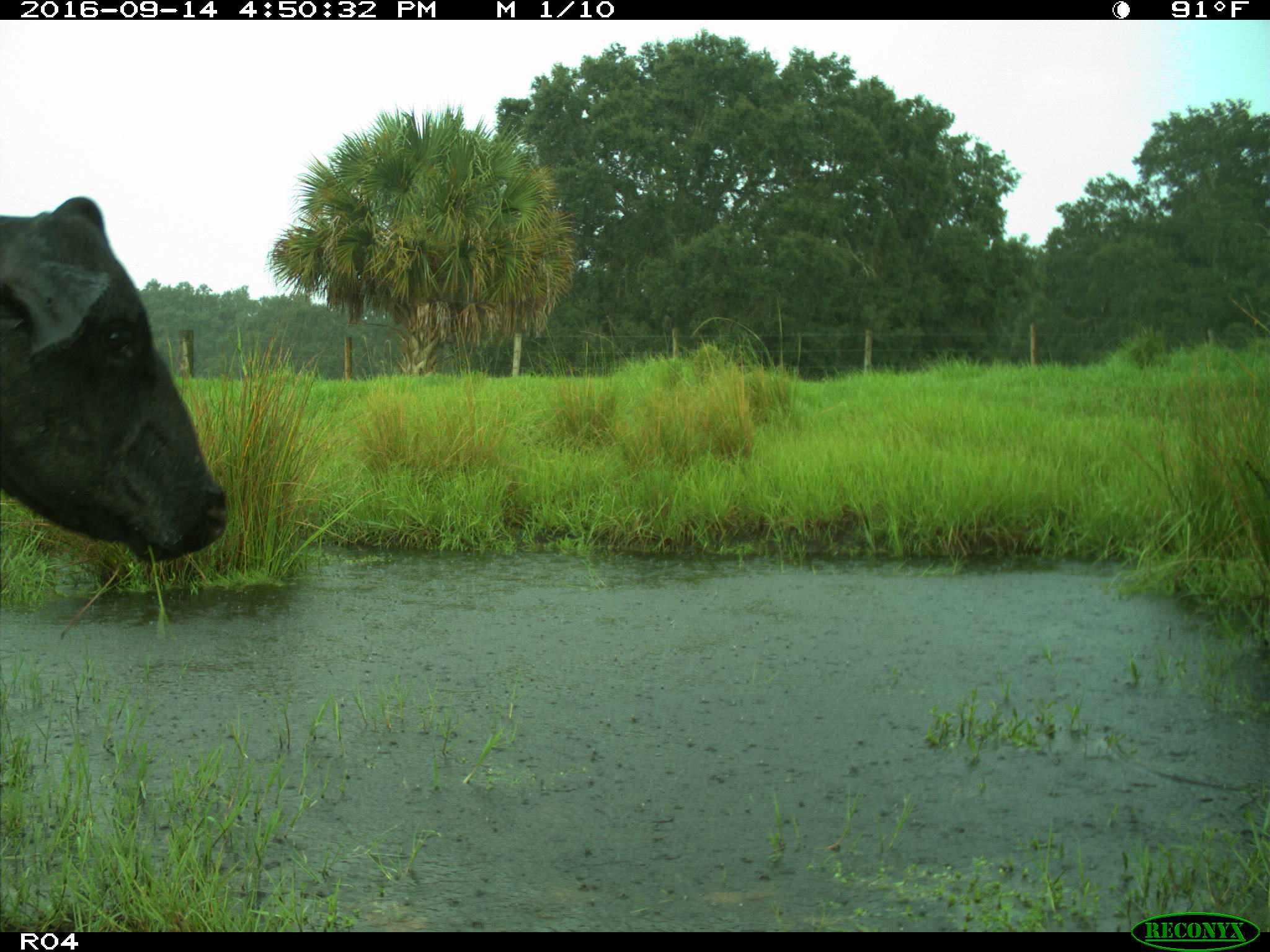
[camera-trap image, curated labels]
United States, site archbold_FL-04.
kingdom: Animalia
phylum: Chordata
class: Mammalia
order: Artiodactyla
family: Bovidae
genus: Bos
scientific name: Bos taurus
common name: domestic cow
Bos taurus (domestic cow).